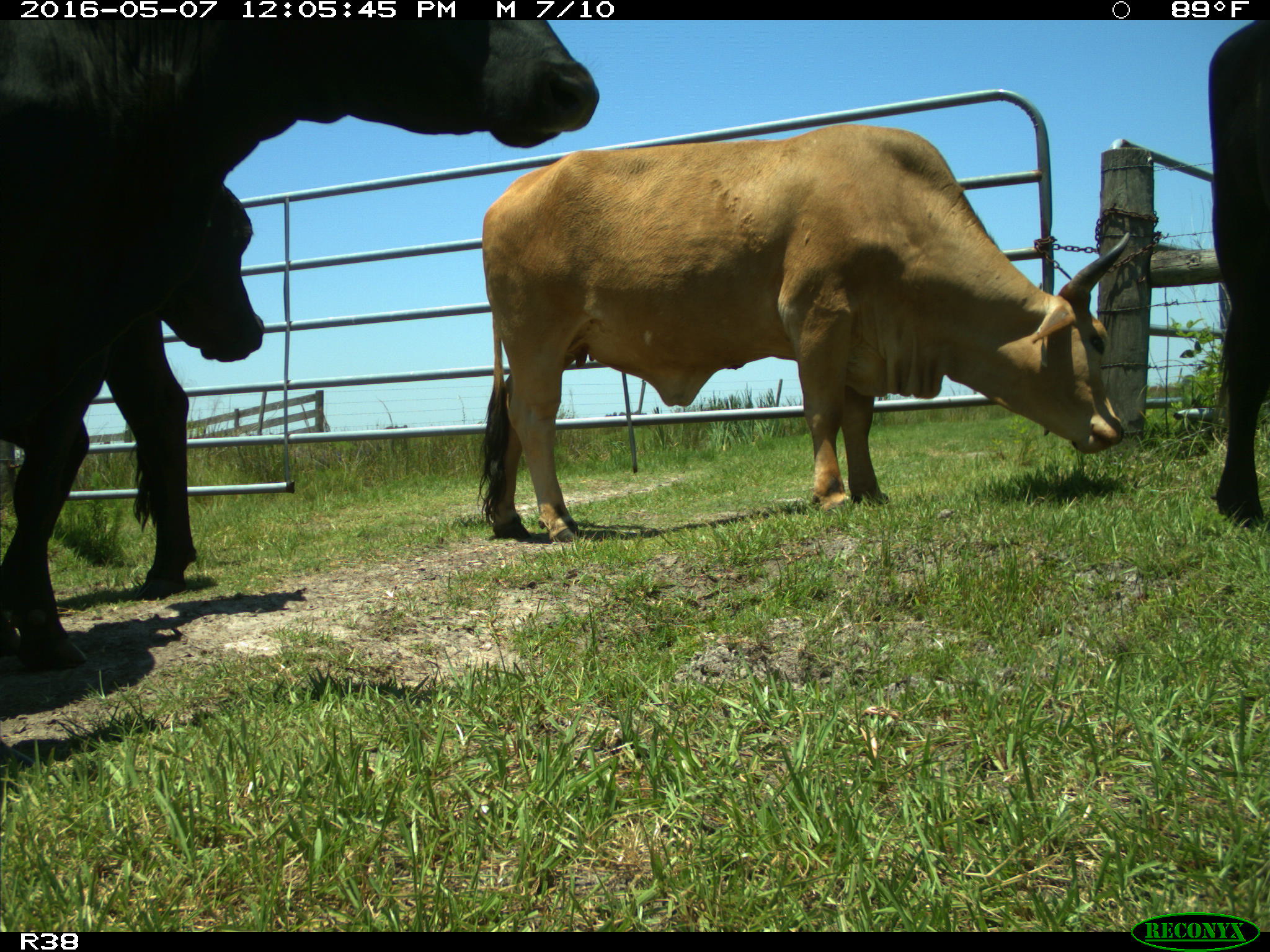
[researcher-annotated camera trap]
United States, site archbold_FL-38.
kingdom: Animalia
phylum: Chordata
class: Mammalia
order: Artiodactyla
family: Bovidae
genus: Bos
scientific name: Bos taurus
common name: domestic cow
Bos taurus (domestic cow).